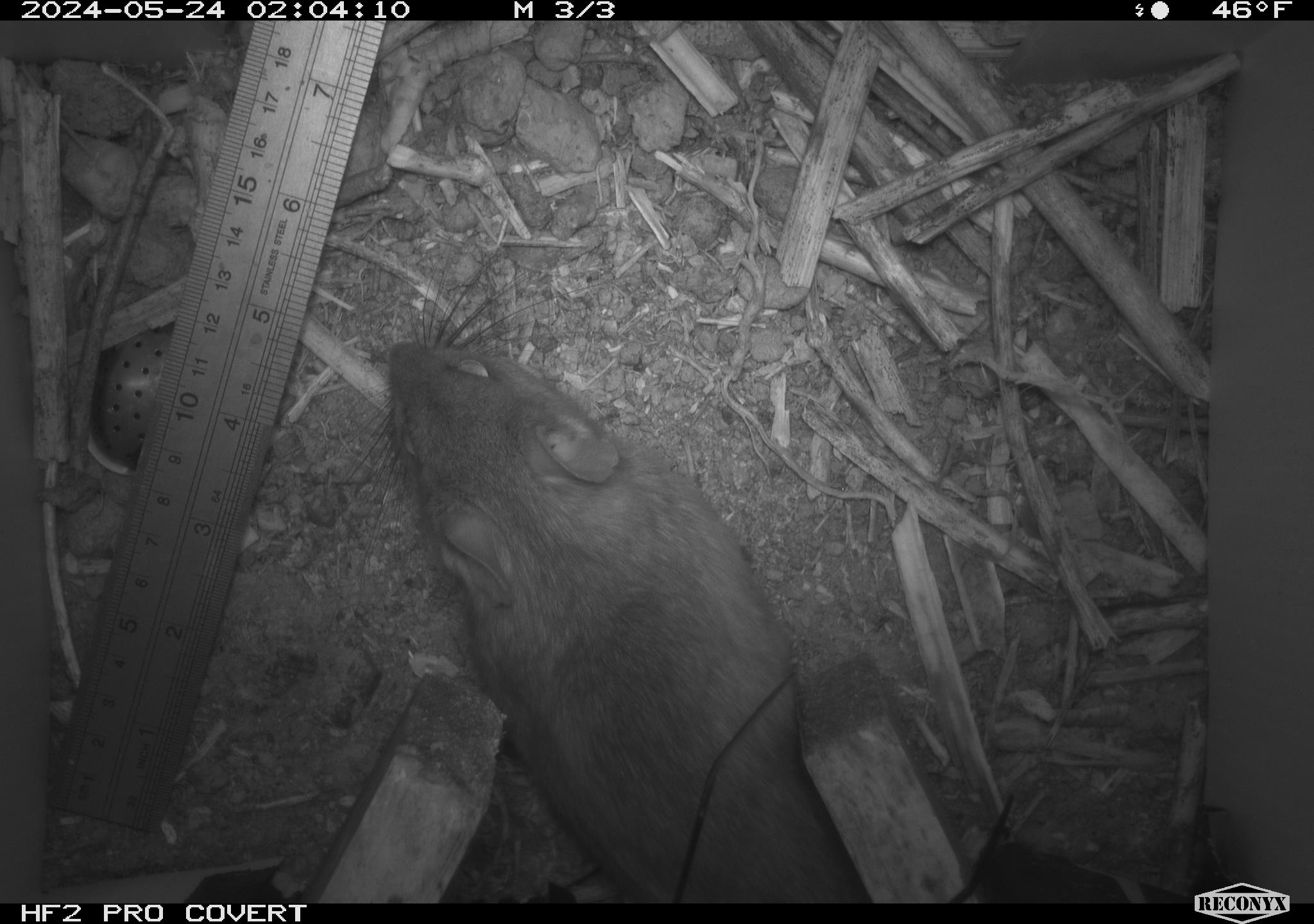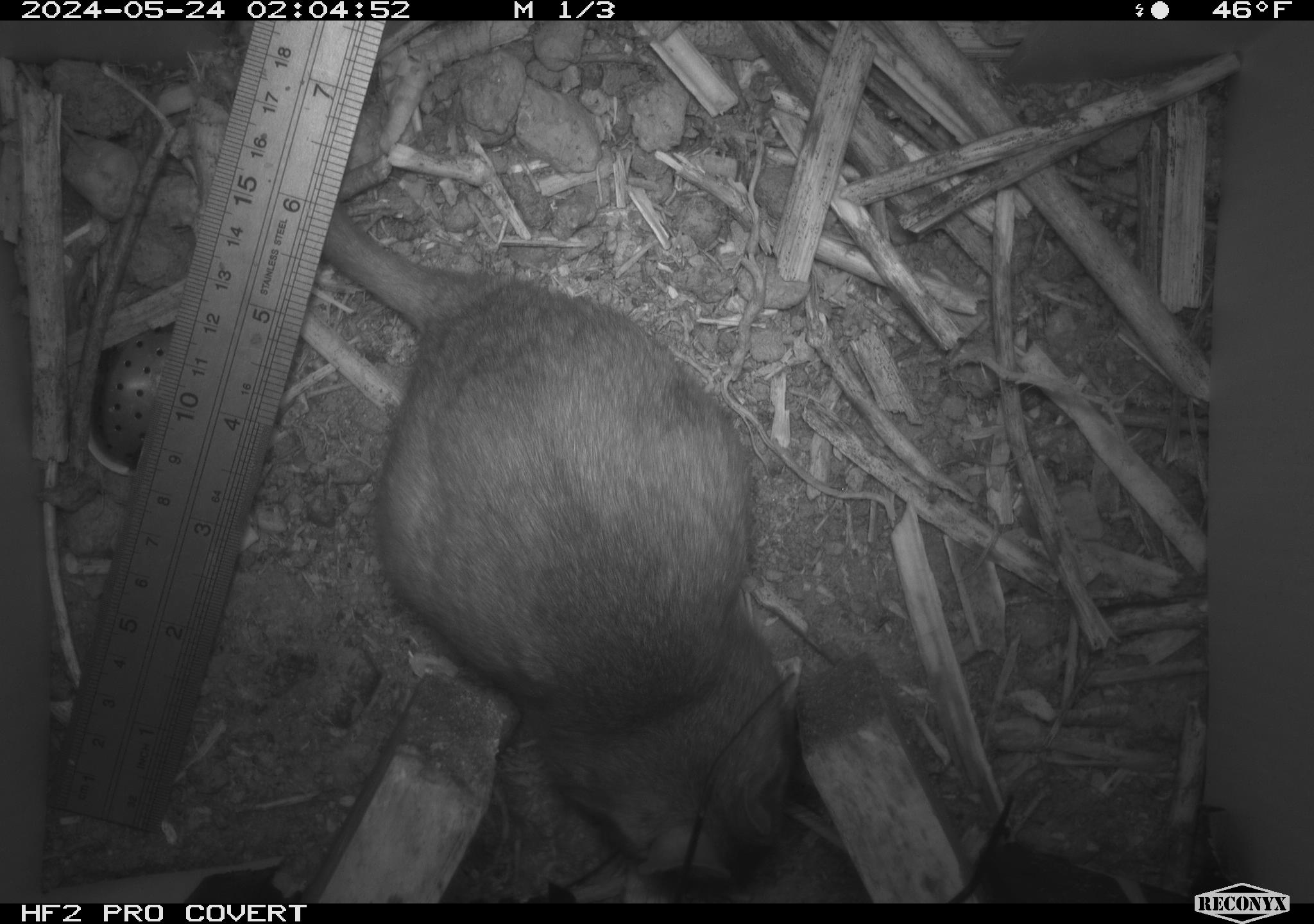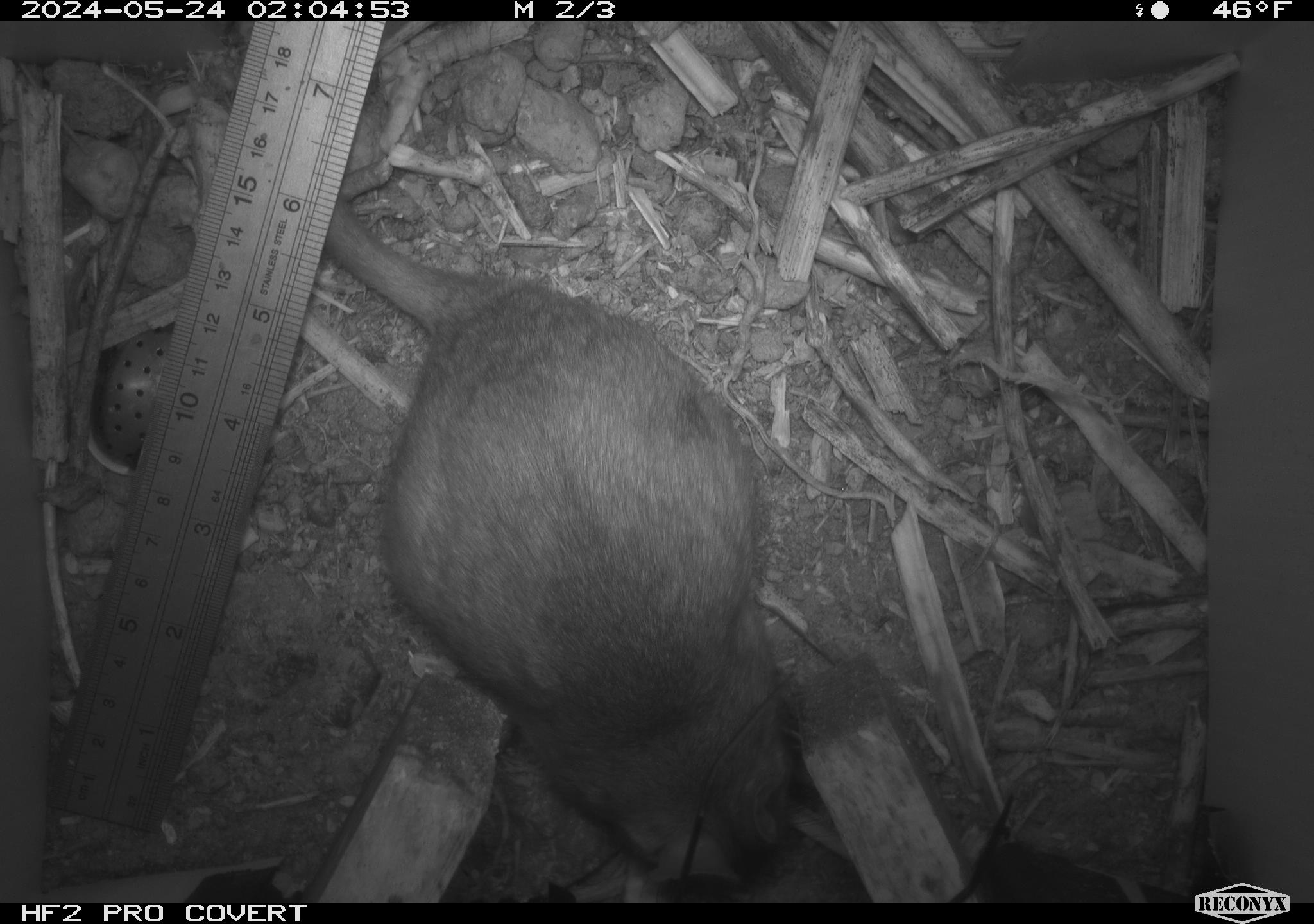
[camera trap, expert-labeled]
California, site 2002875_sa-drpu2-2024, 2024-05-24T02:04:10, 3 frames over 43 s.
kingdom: Animalia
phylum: Chordata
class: Mammalia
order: Rodentia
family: Cricetidae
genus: Neotoma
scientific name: Neotoma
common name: pack rat or woodrat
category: neotoma species